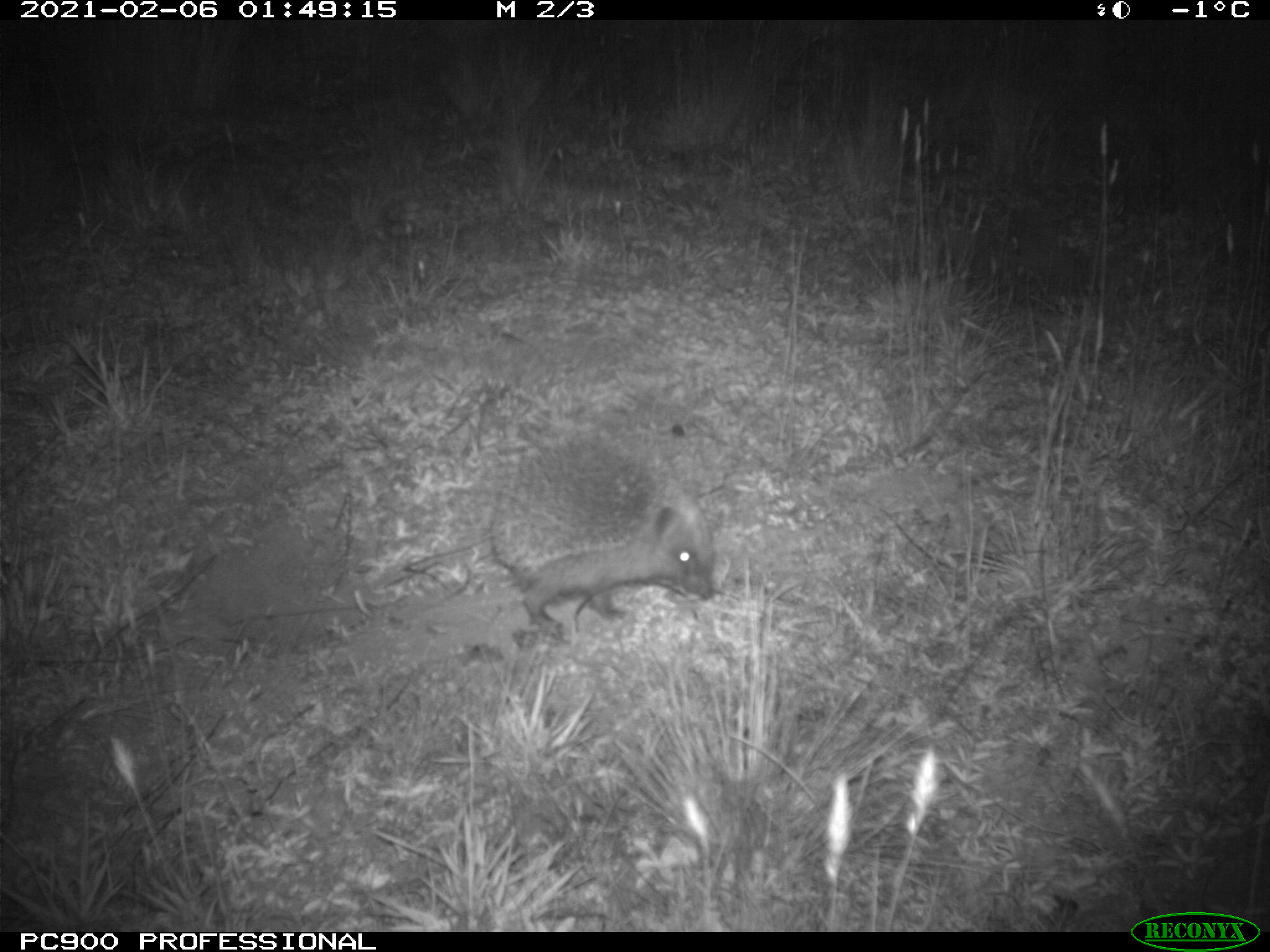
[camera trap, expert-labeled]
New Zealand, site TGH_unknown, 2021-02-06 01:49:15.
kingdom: Animalia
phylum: Chordata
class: Mammalia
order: Eulipotyphla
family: Erinaceidae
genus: Erinaceus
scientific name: Erinaceus europaeus europaeus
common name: european hedgehog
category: hedgehog